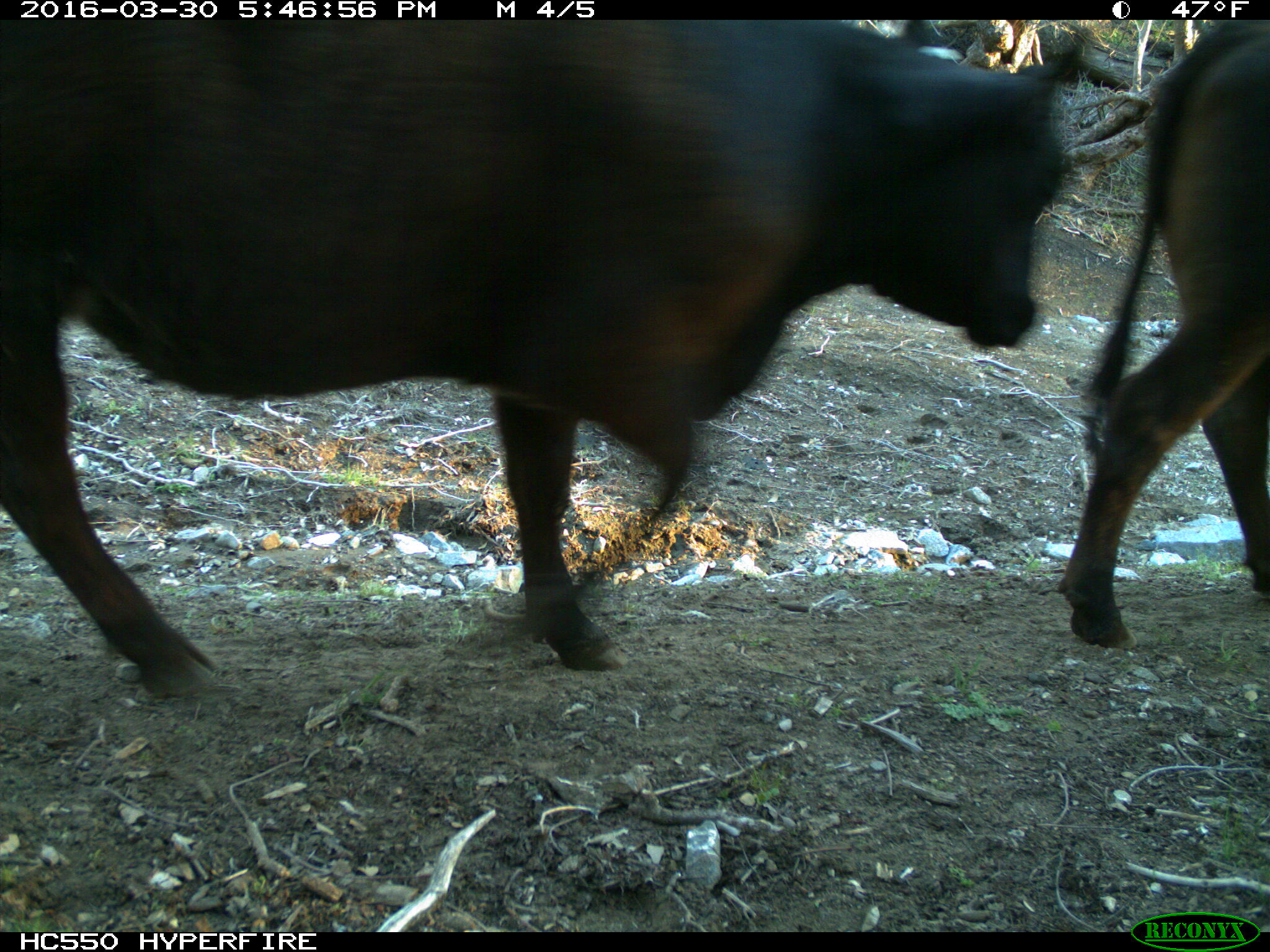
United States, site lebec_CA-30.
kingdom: Animalia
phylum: Chordata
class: Mammalia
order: Artiodactyla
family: Bovidae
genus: Bos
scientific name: Bos taurus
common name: domestic cow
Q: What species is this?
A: Bos taurus (domestic cow).